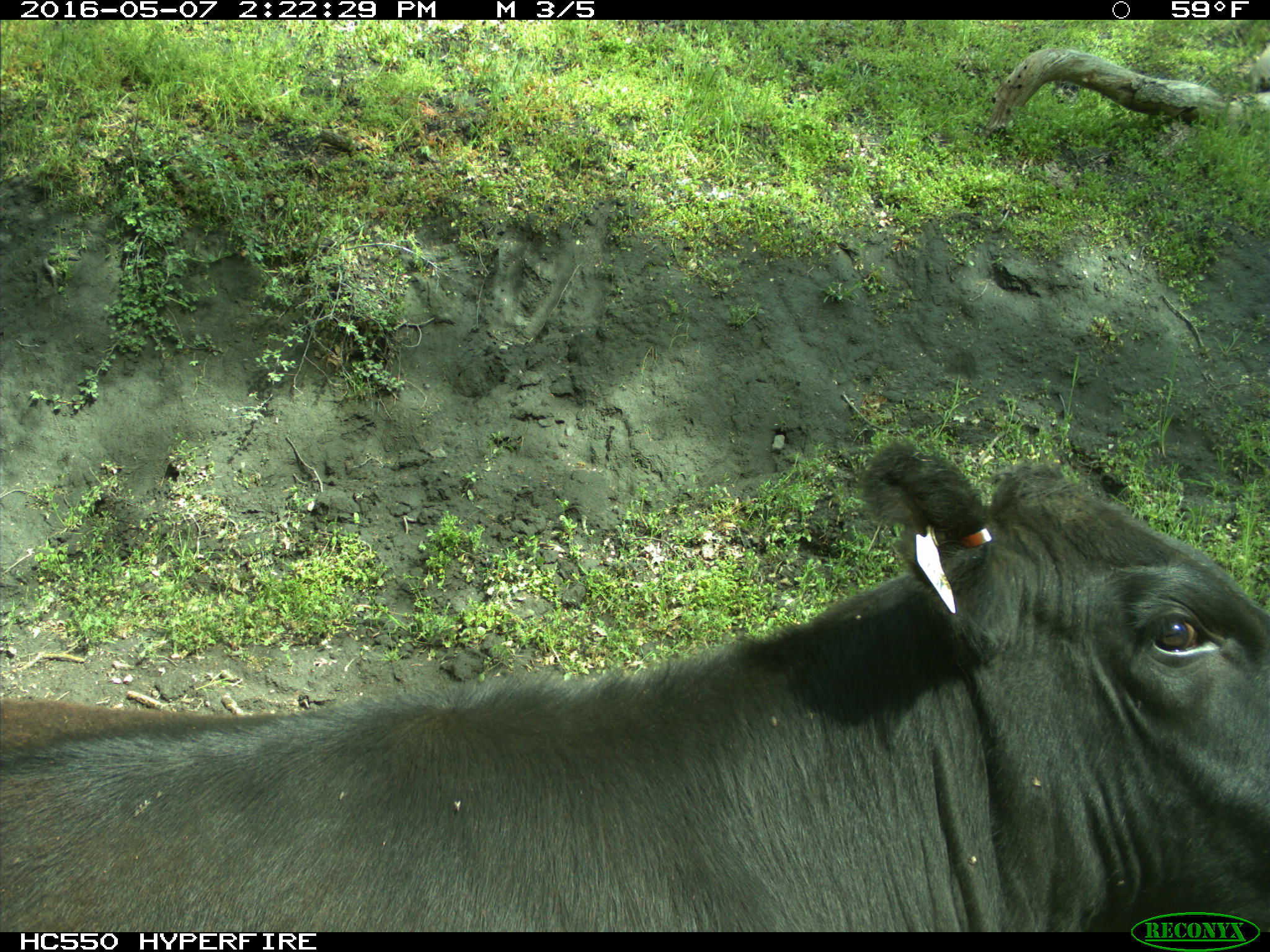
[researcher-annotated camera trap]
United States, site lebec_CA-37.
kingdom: Animalia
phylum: Chordata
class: Mammalia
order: Artiodactyla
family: Bovidae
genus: Bos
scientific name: Bos taurus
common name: domestic cow